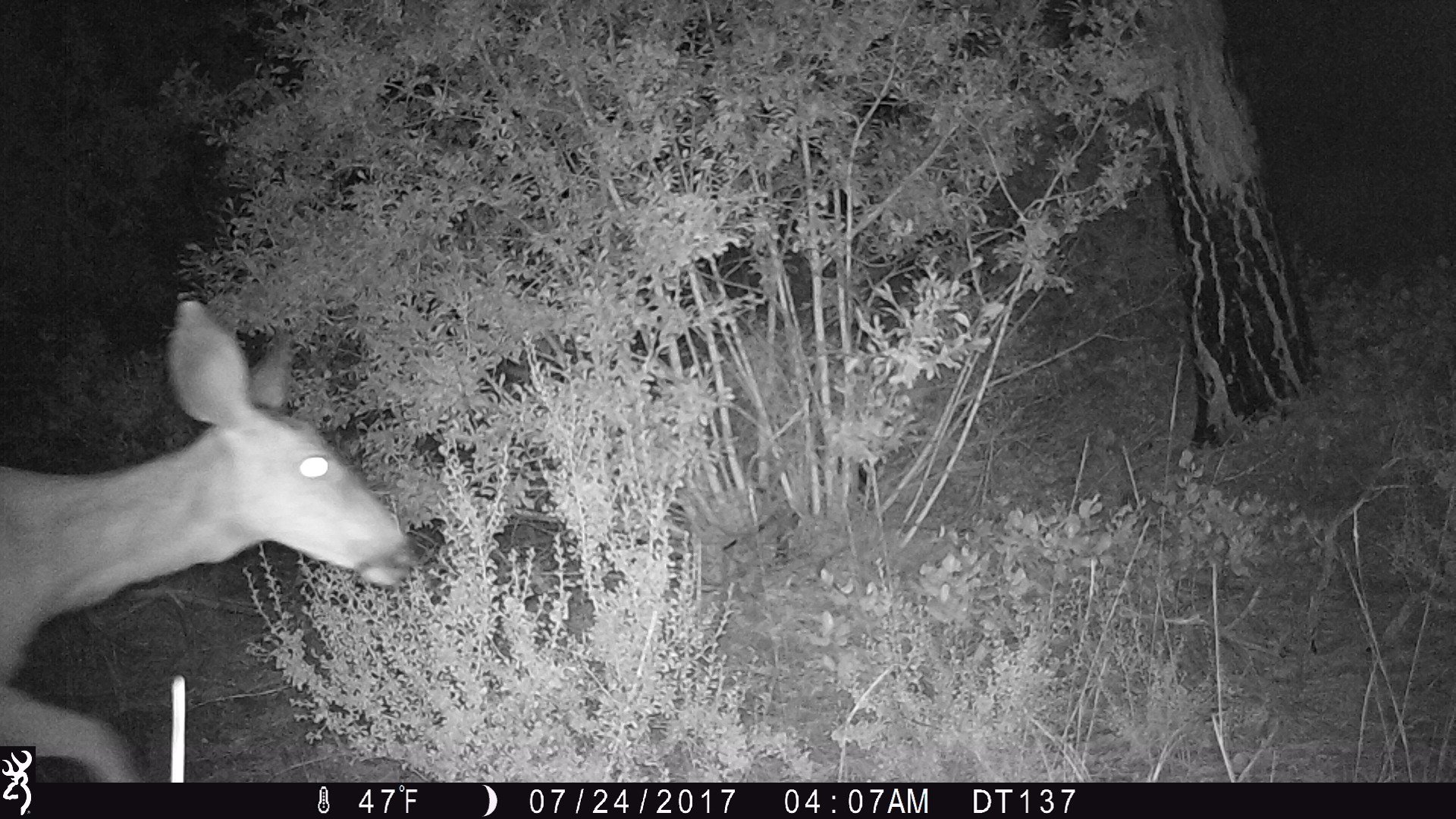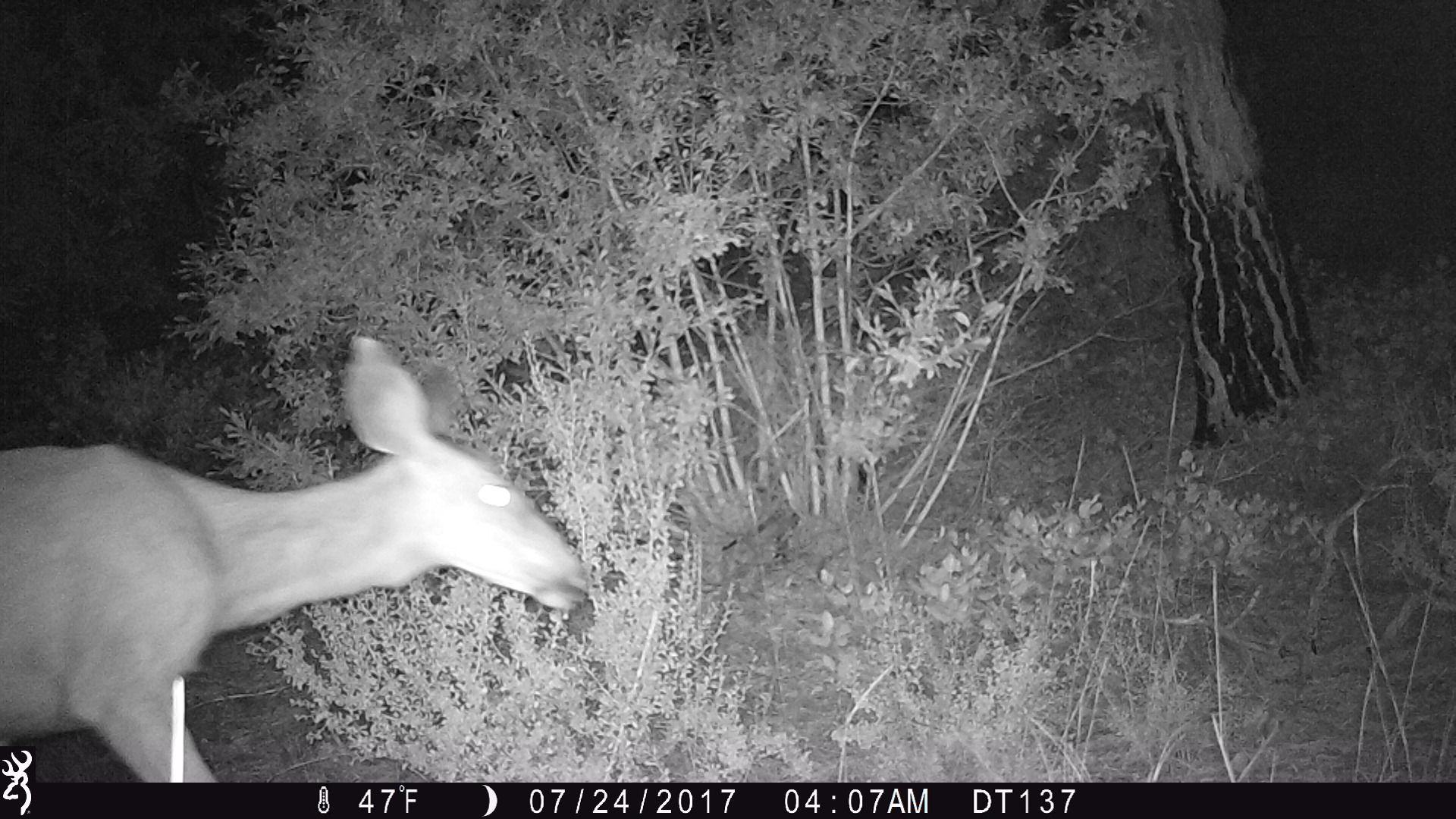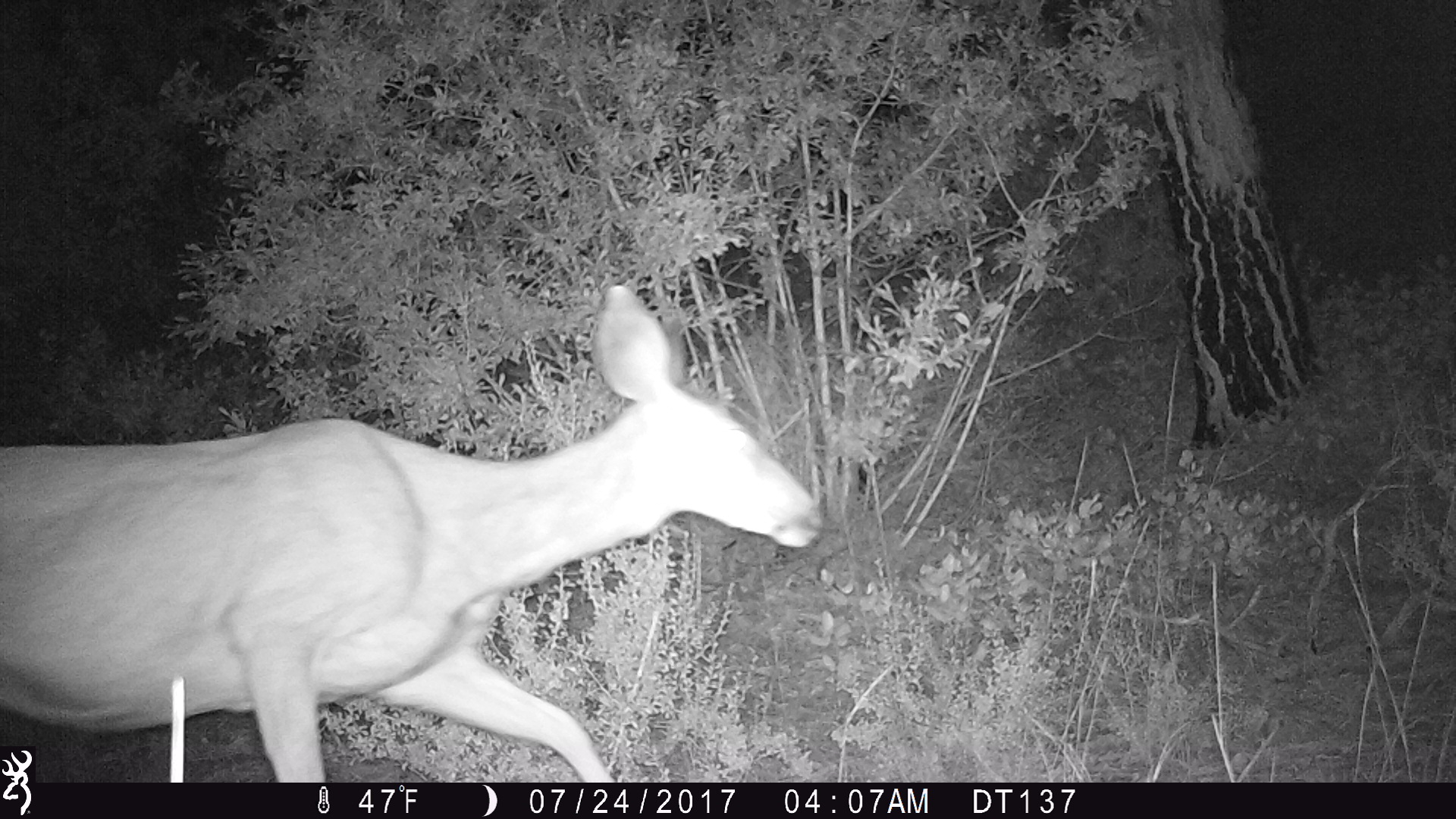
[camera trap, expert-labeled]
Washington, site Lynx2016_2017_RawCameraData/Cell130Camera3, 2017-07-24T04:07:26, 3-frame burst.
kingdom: Animalia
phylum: Chordata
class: Mammalia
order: Artiodactyla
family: Cervidae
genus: Odocoileus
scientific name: Odocoileus hemionus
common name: mule deer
Odocoileus hemionus (mule deer). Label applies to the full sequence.